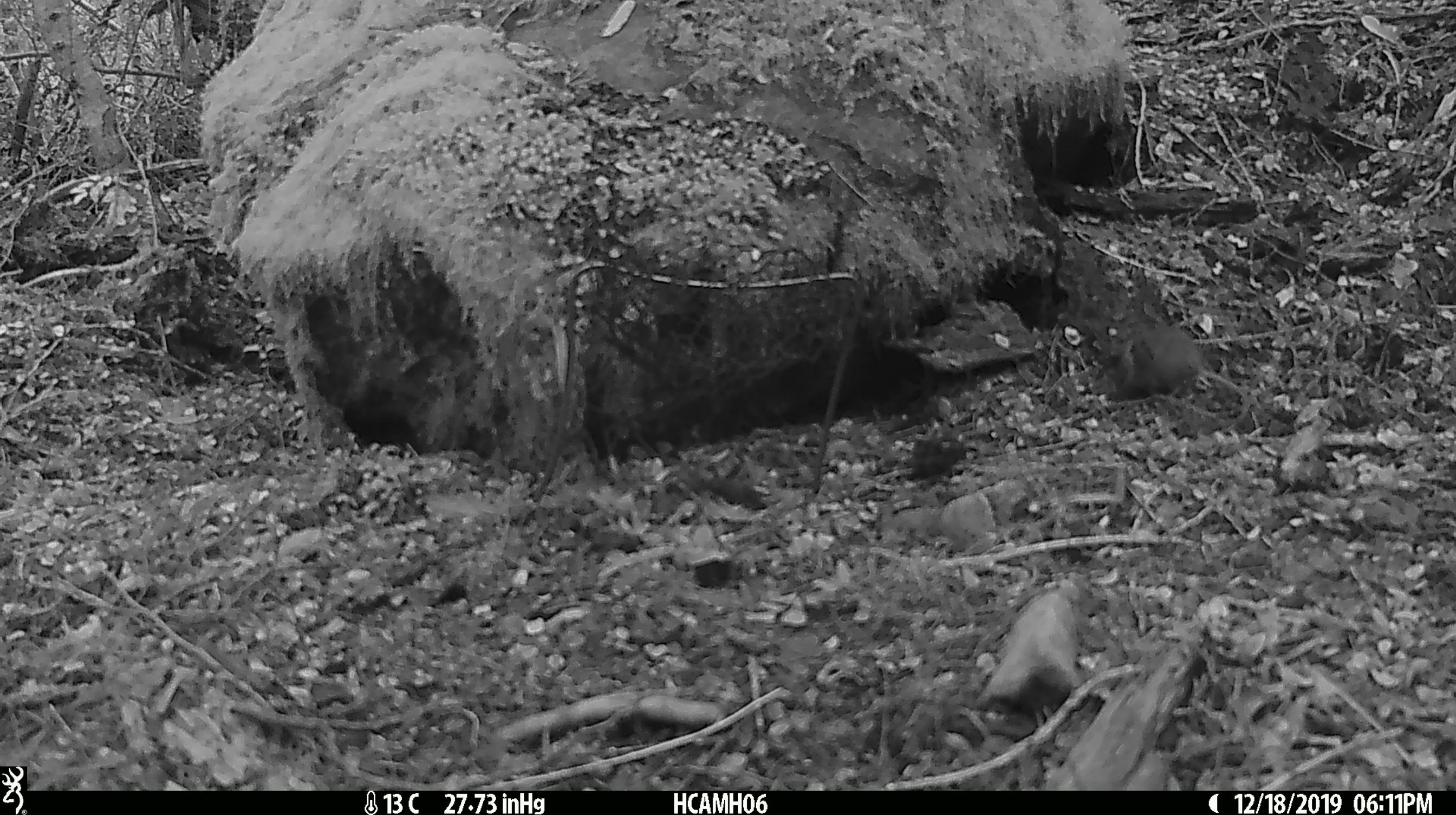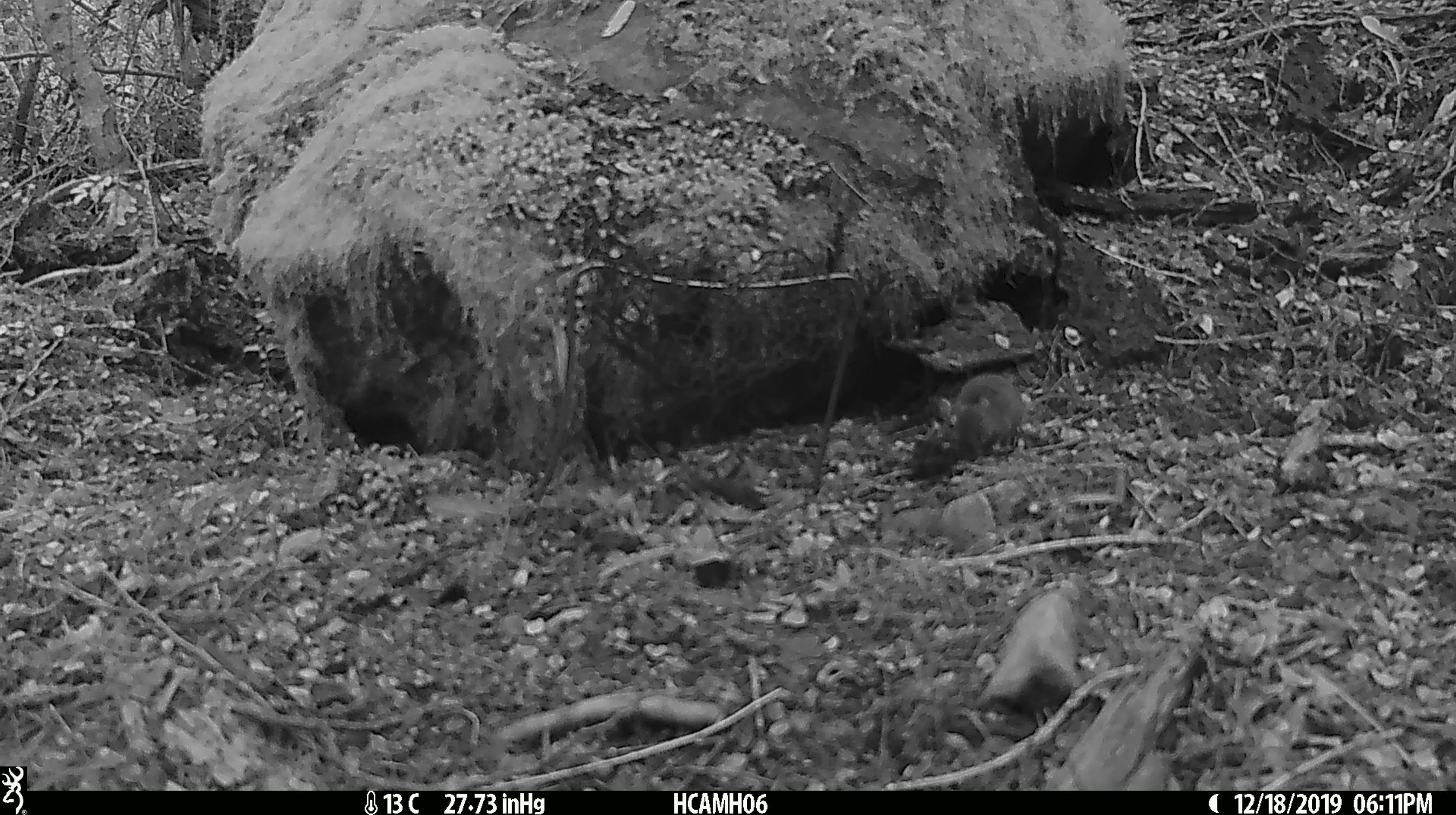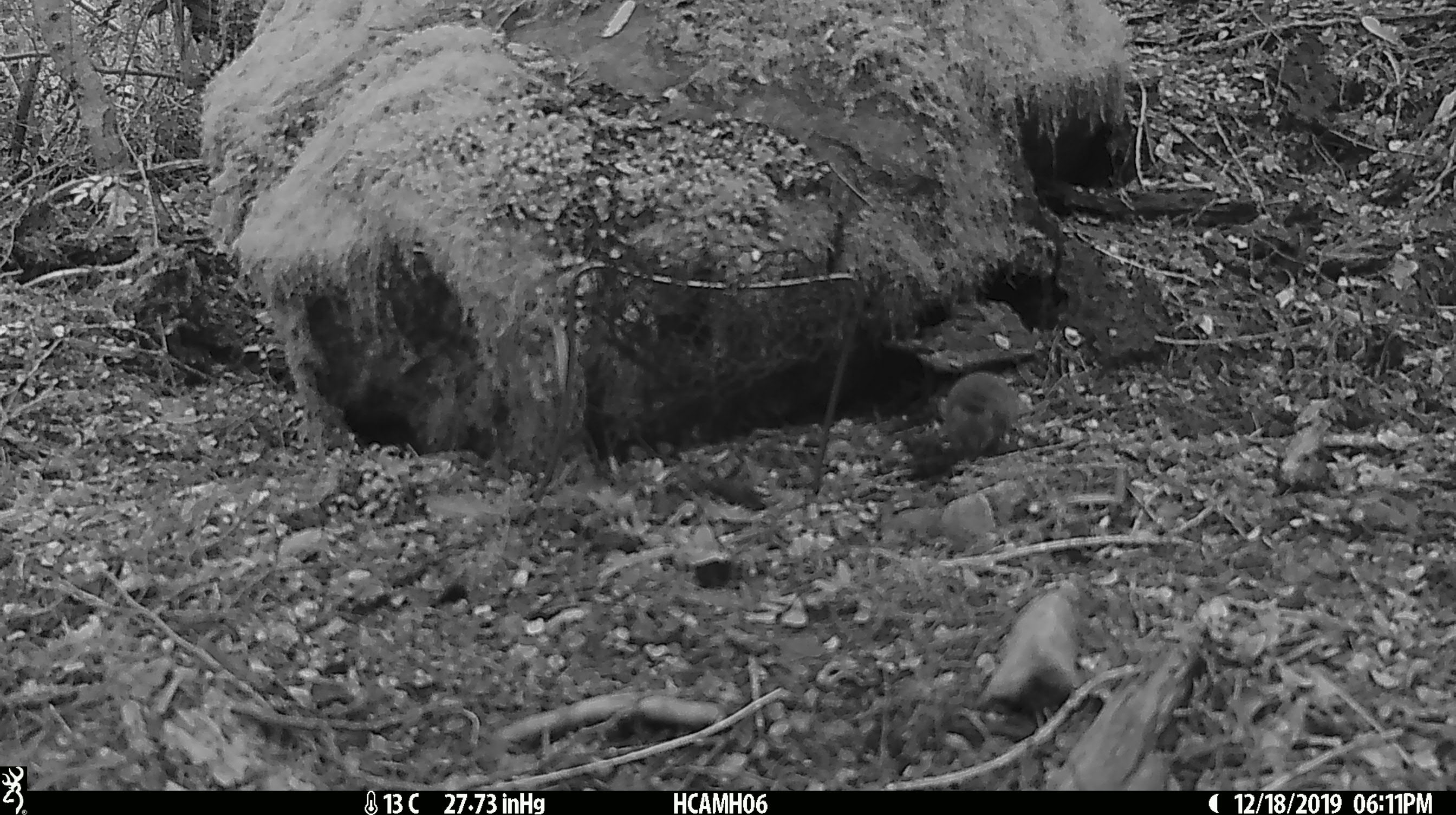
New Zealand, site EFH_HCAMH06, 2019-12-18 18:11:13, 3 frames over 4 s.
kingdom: Animalia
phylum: Chordata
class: Mammalia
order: Rodentia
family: Muridae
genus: Mus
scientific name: Mus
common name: mouse